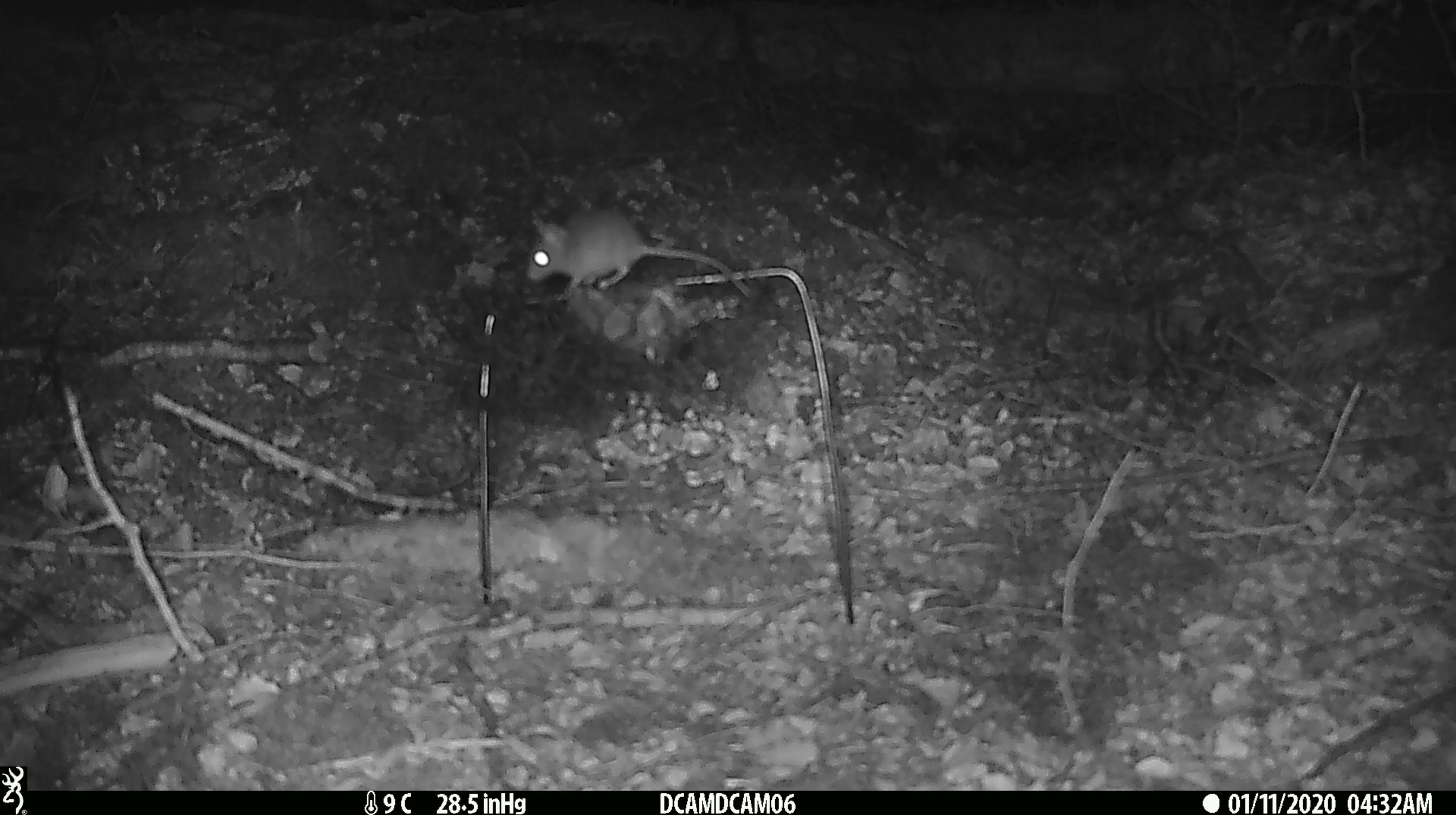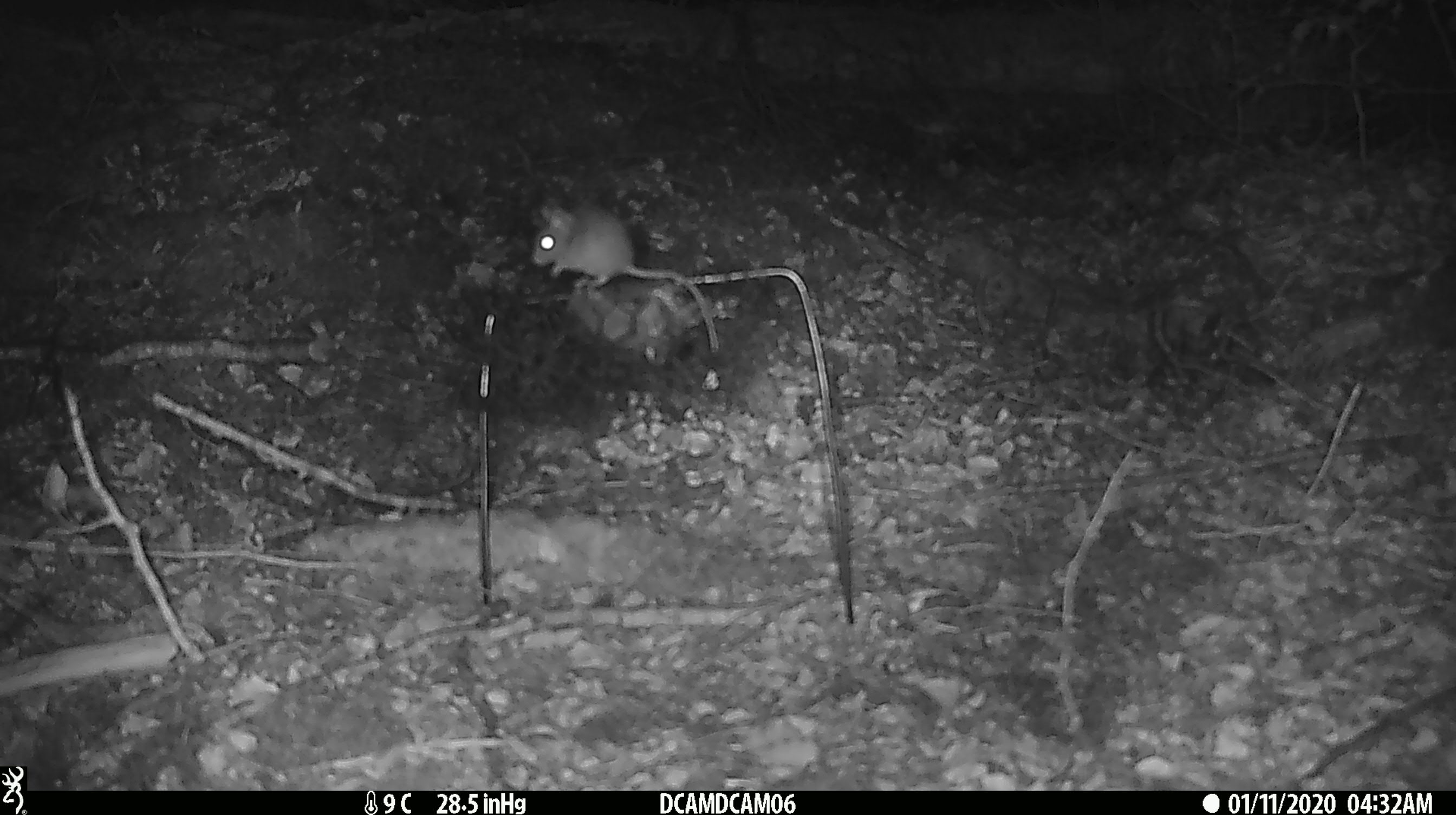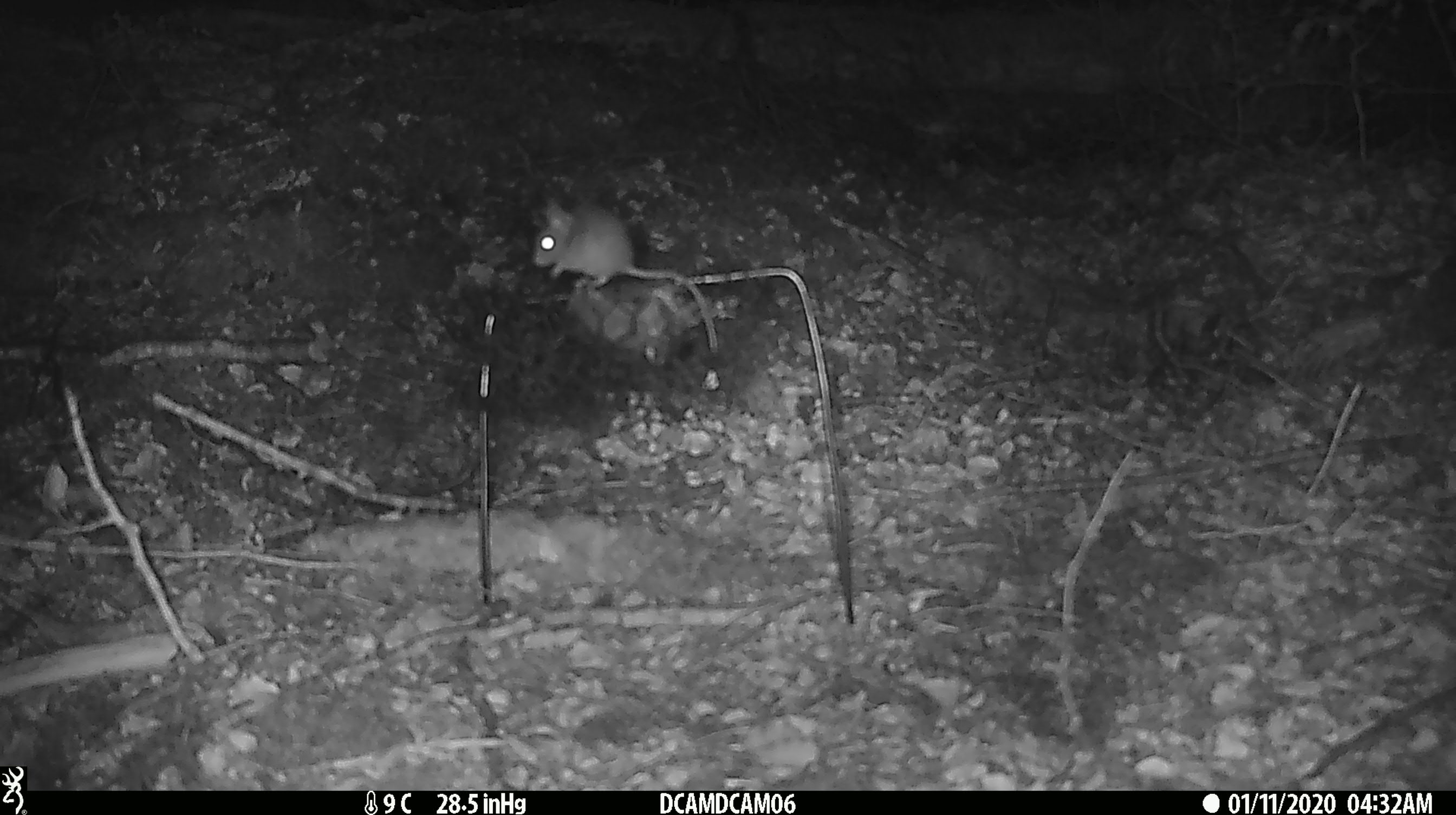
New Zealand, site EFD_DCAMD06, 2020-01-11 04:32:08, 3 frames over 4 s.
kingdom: Animalia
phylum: Chordata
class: Mammalia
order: Rodentia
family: Muridae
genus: Mus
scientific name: Mus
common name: mouse